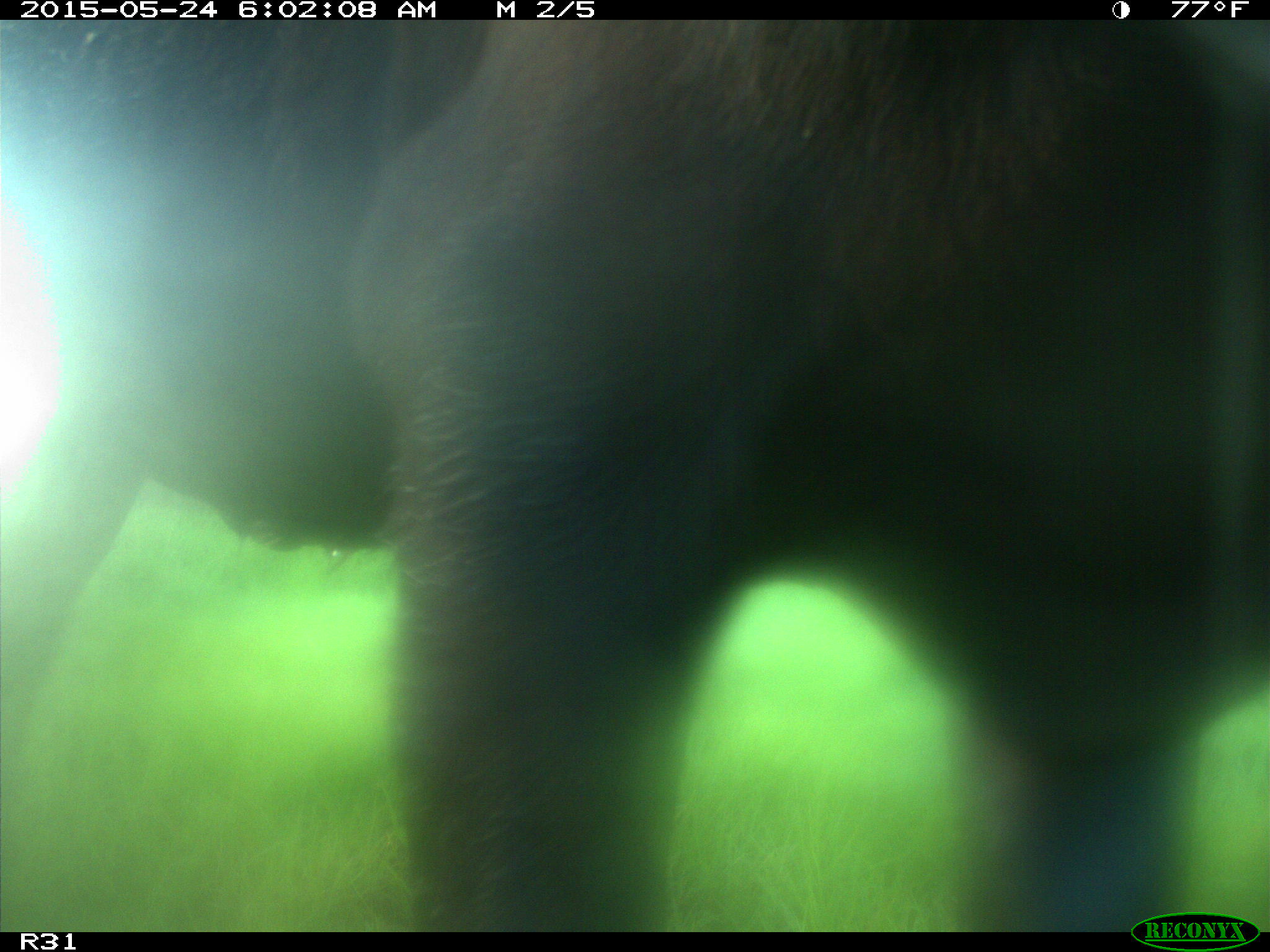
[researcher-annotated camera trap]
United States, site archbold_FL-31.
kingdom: Animalia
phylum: Chordata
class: Mammalia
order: Artiodactyla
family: Bovidae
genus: Bos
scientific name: Bos taurus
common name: domestic cow